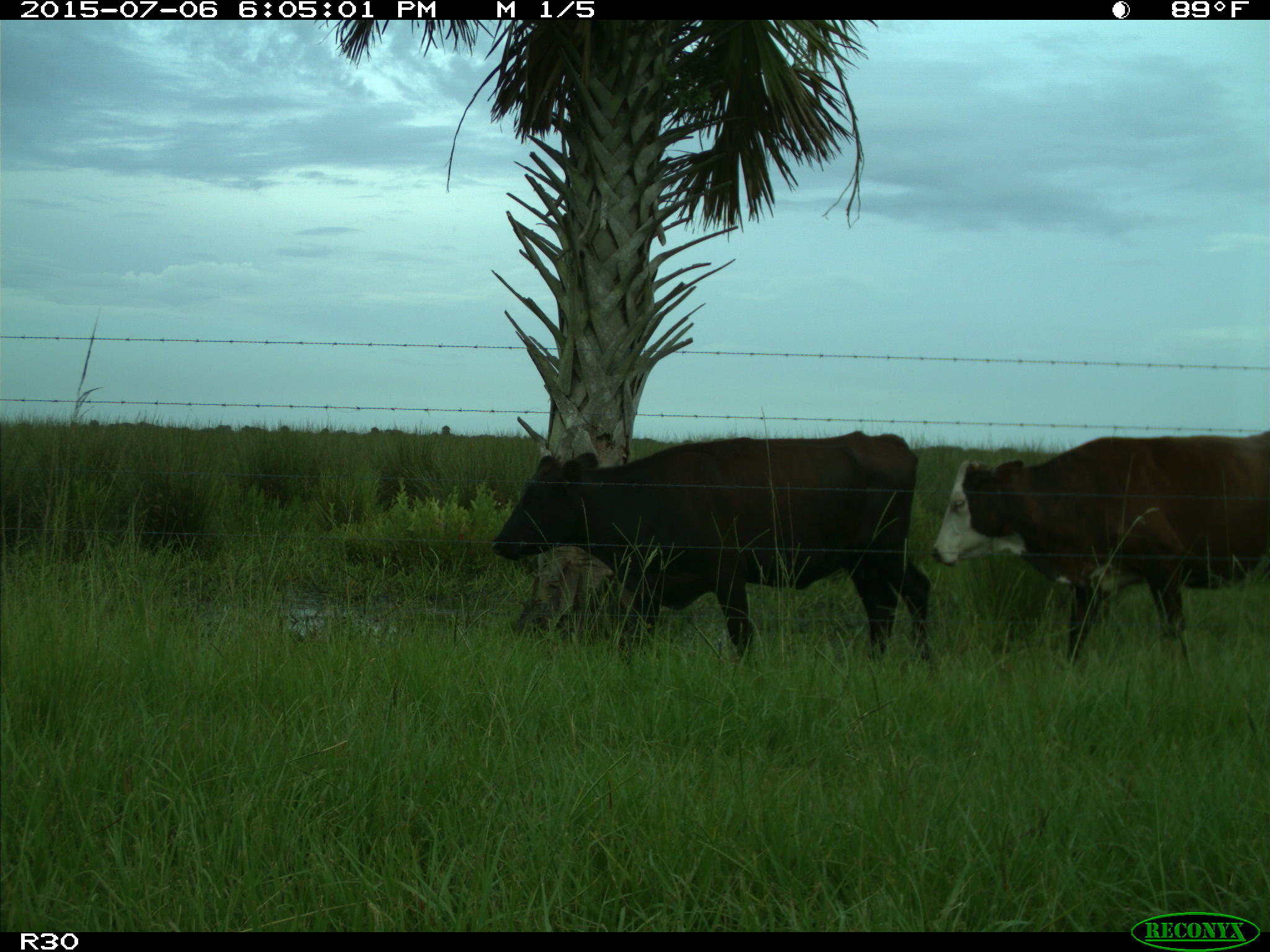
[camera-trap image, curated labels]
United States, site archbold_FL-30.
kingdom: Animalia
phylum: Chordata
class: Mammalia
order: Artiodactyla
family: Bovidae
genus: Bos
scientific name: Bos taurus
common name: domestic cow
Bos taurus (domestic cow).